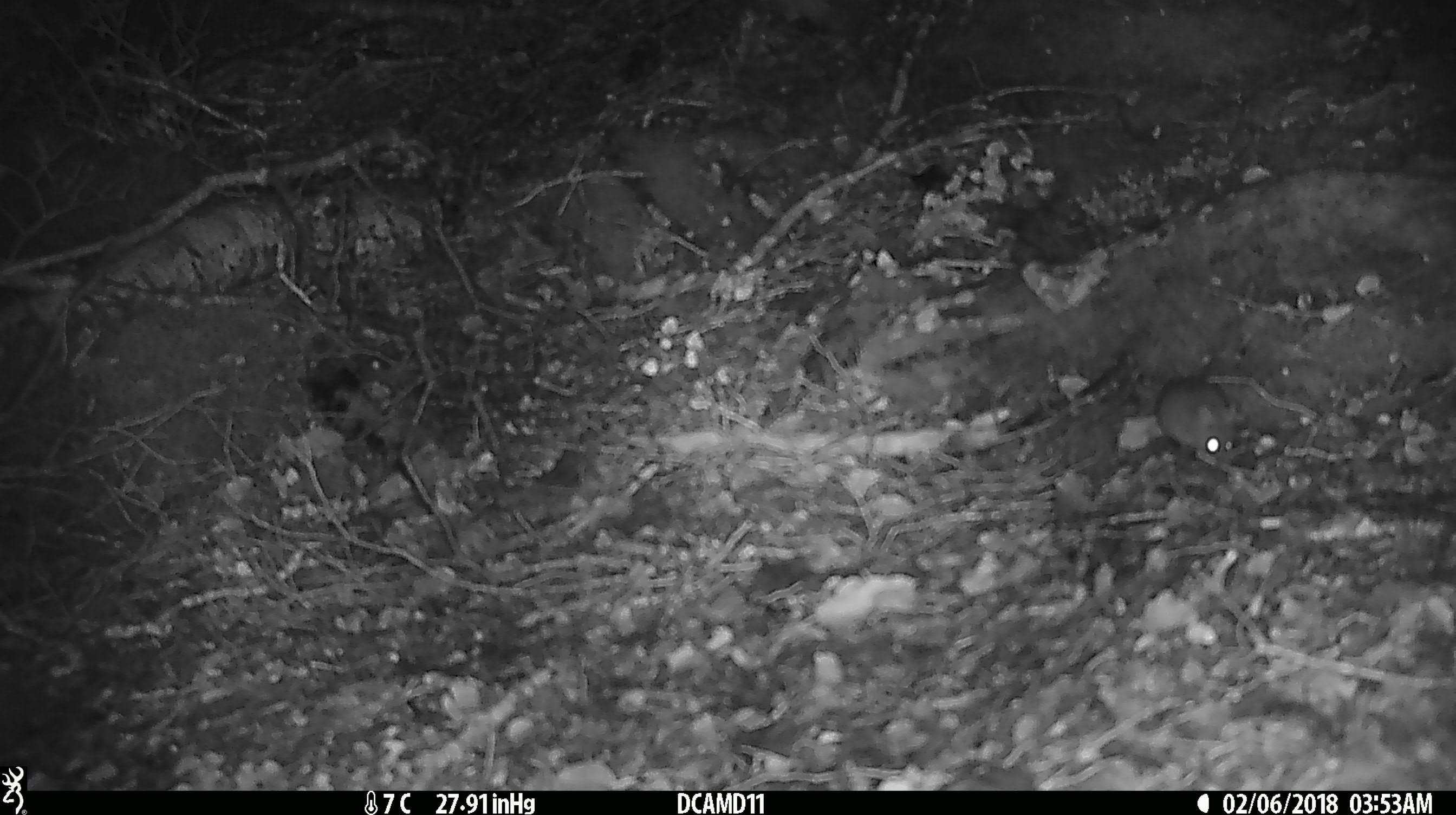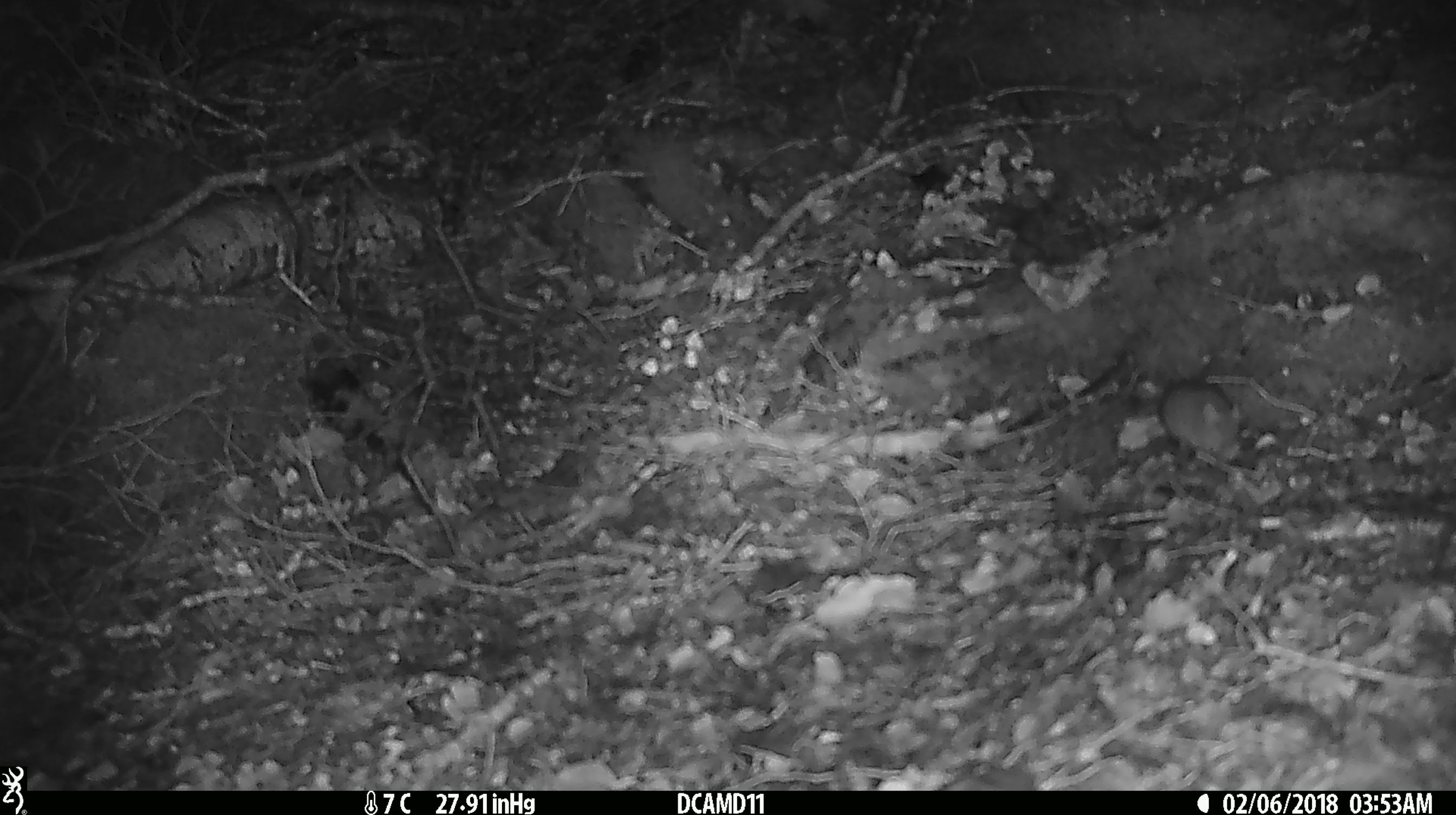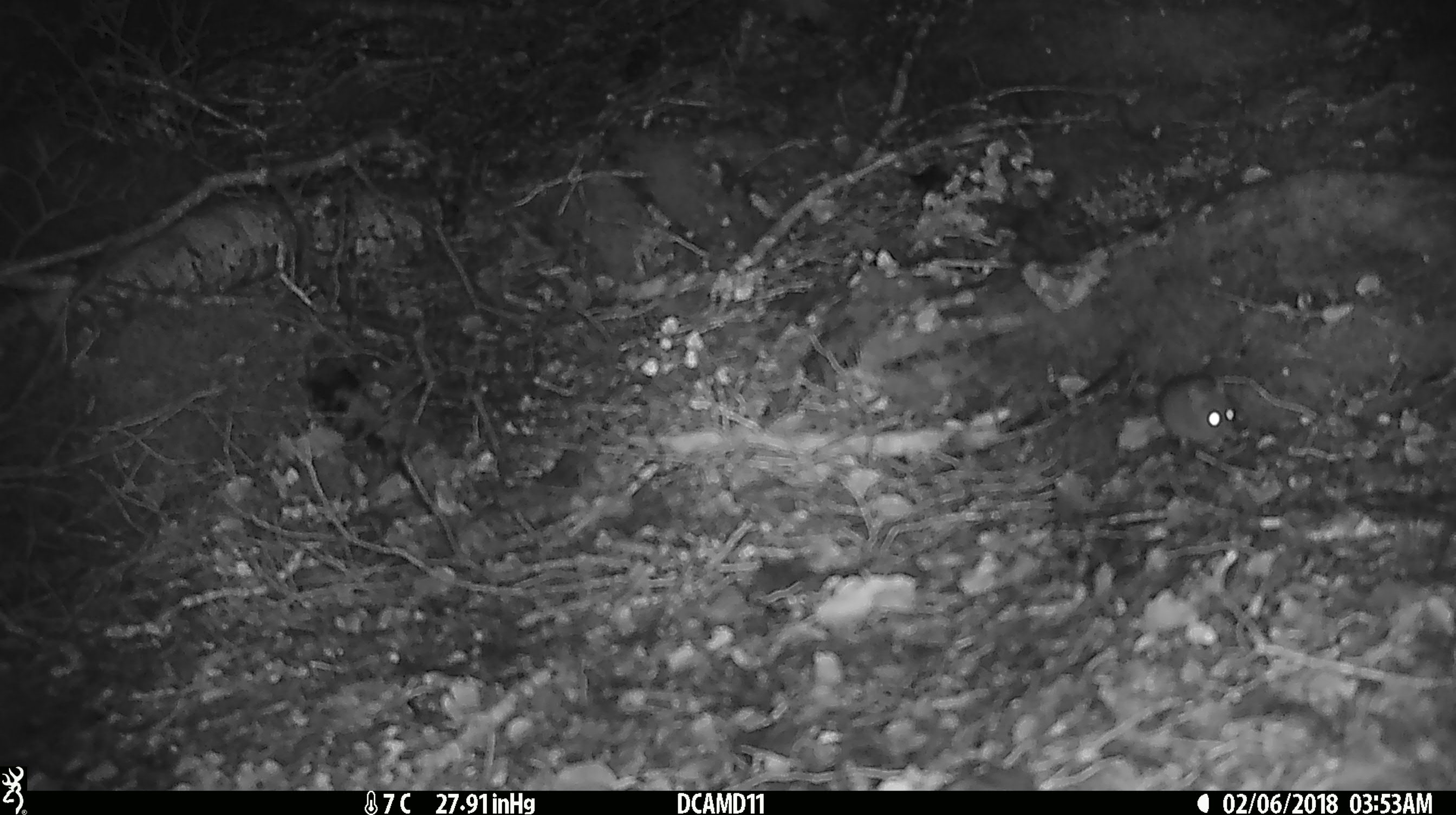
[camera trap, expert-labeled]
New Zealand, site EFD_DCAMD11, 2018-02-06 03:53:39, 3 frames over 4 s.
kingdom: Animalia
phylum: Chordata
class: Mammalia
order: Rodentia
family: Muridae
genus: Mus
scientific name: Mus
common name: mouse